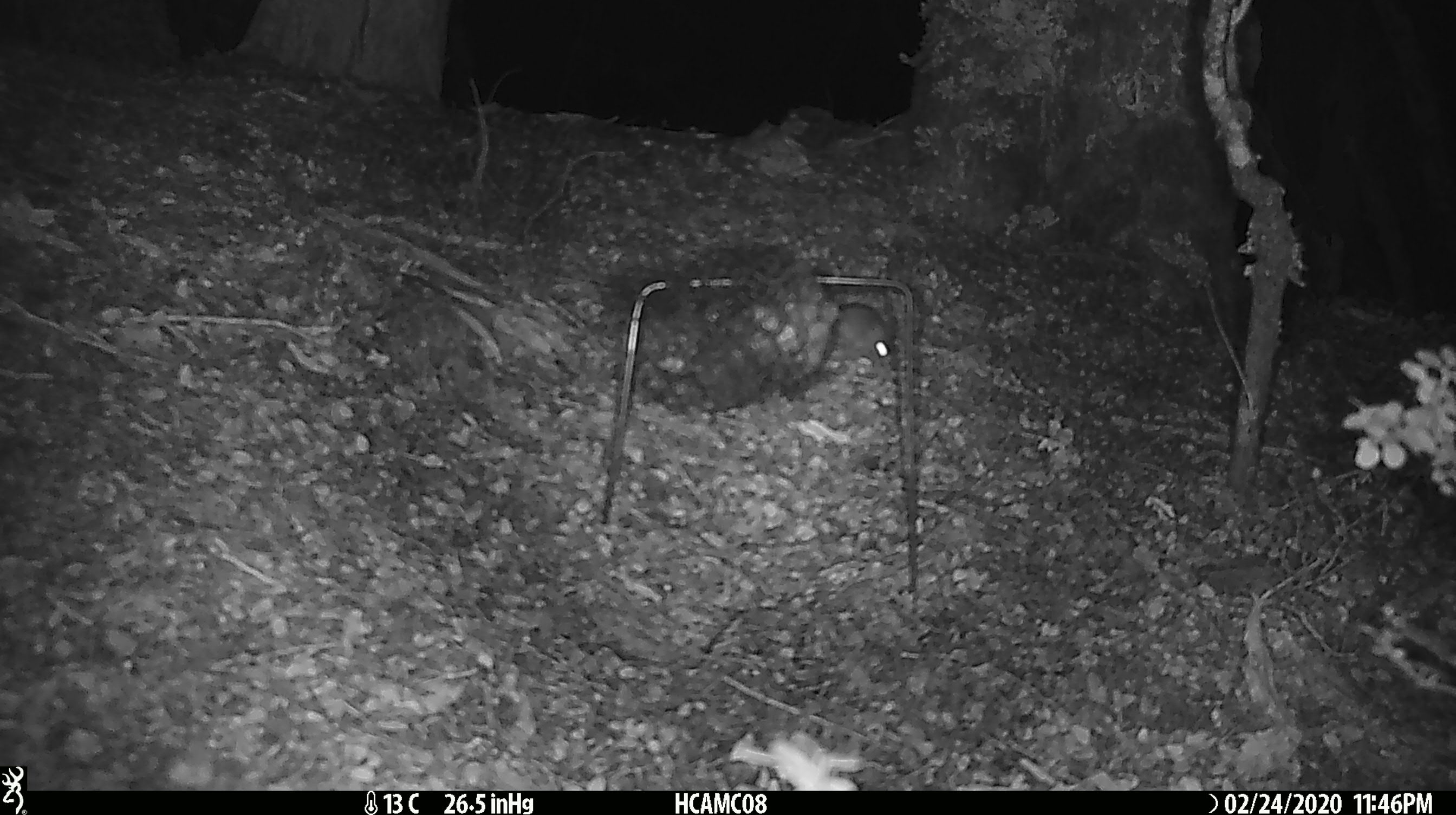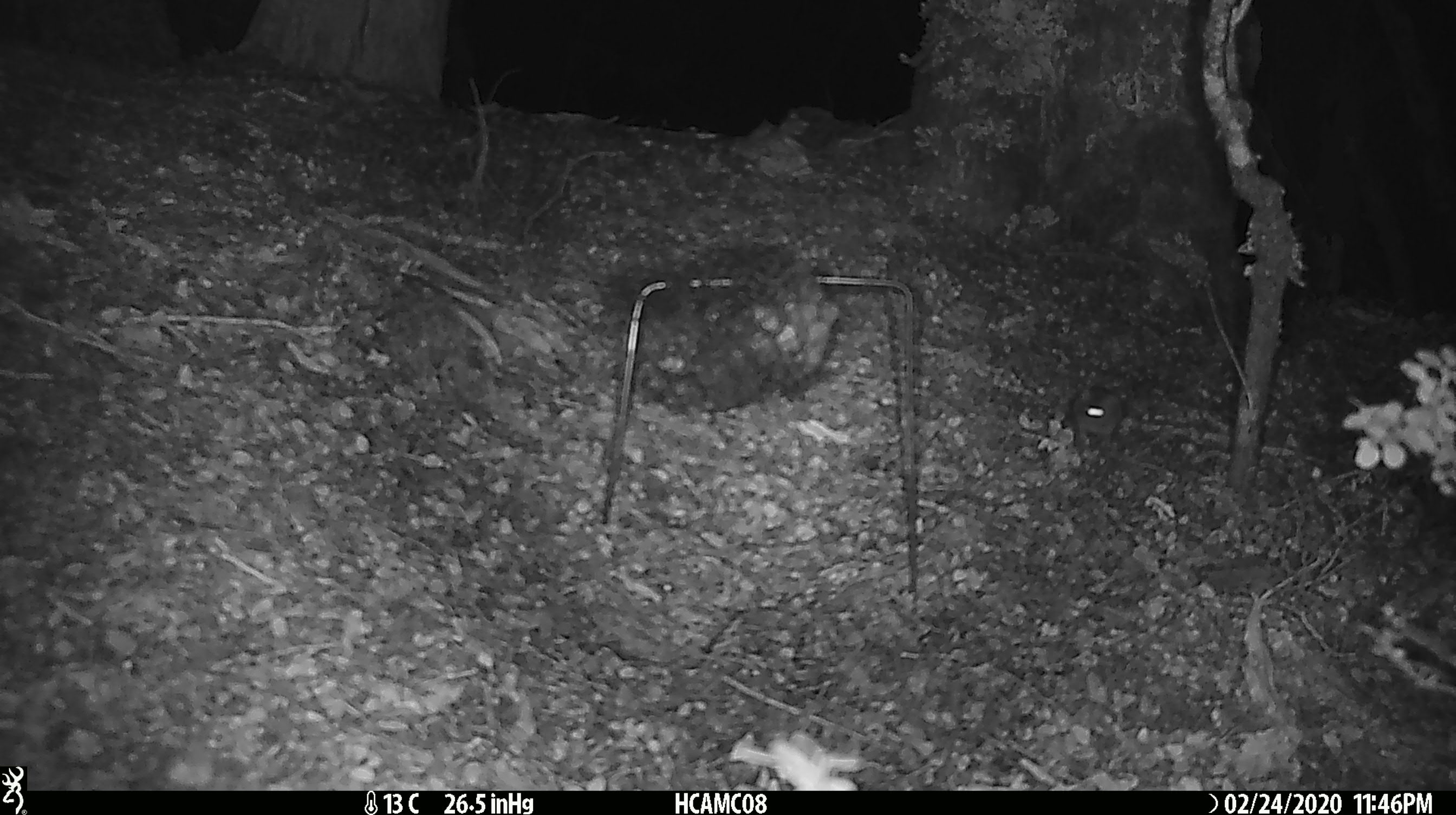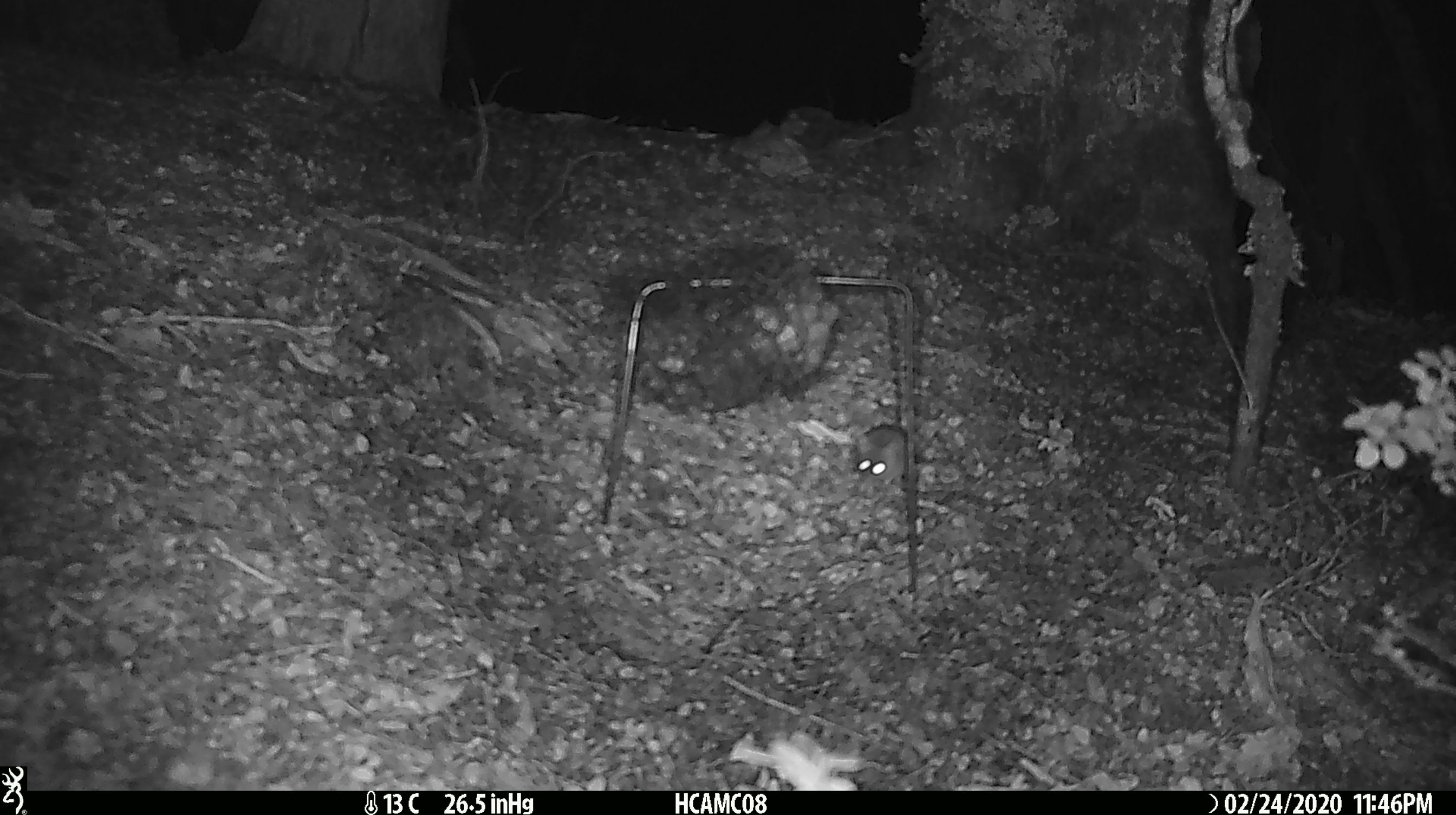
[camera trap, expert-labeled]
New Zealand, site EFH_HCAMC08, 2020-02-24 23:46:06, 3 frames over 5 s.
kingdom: Animalia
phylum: Chordata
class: Mammalia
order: Rodentia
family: Muridae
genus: Mus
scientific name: Mus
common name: mouse